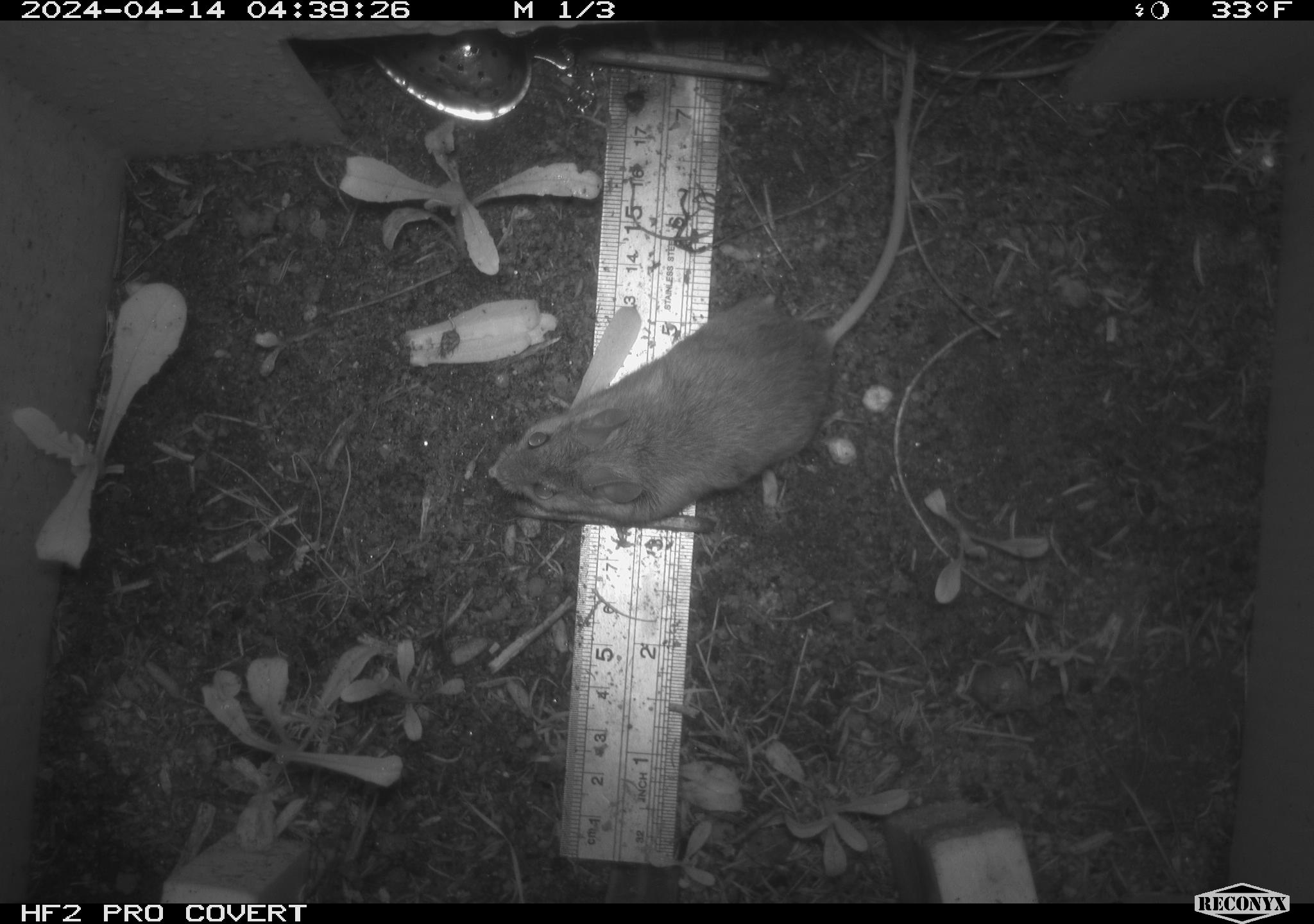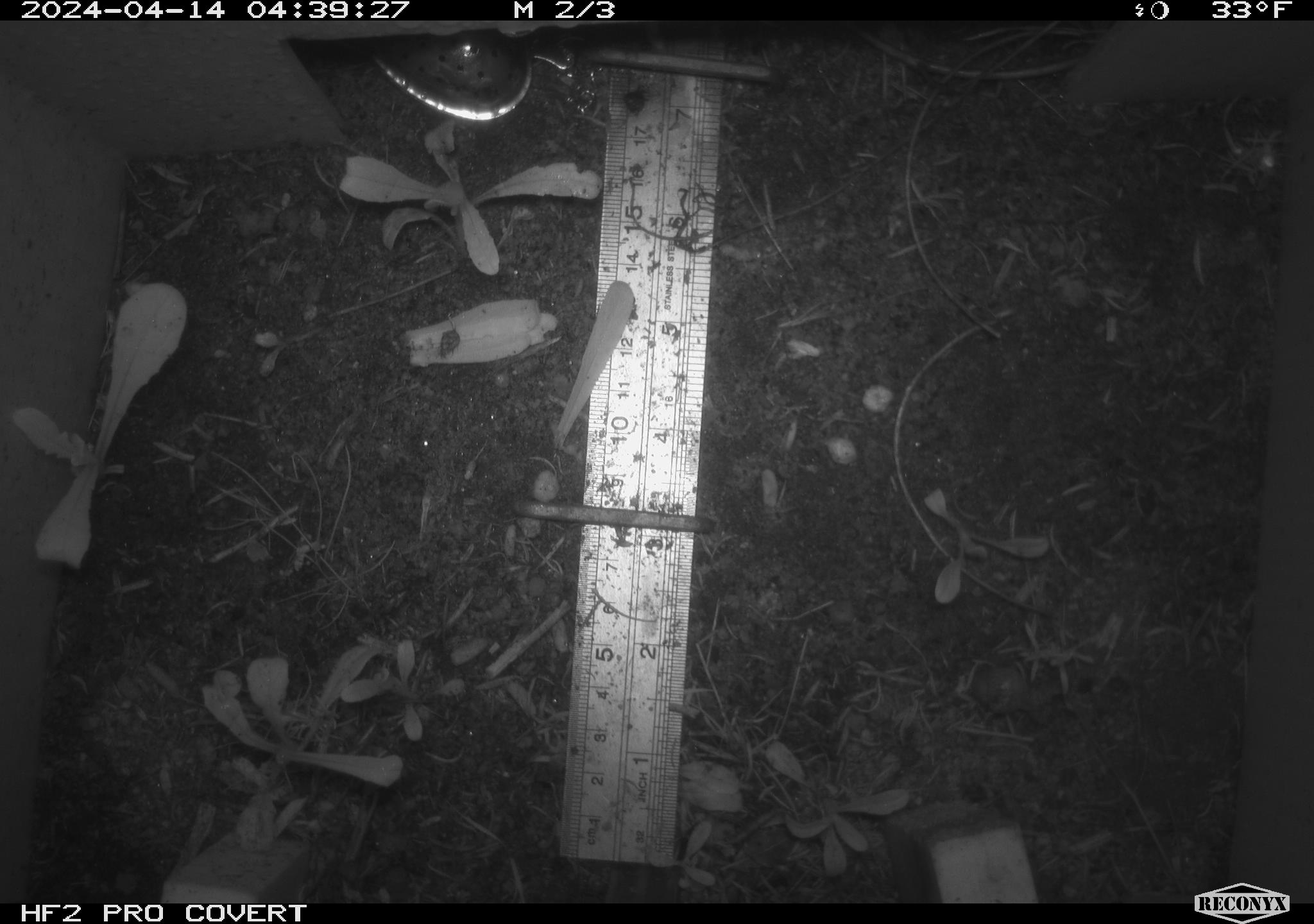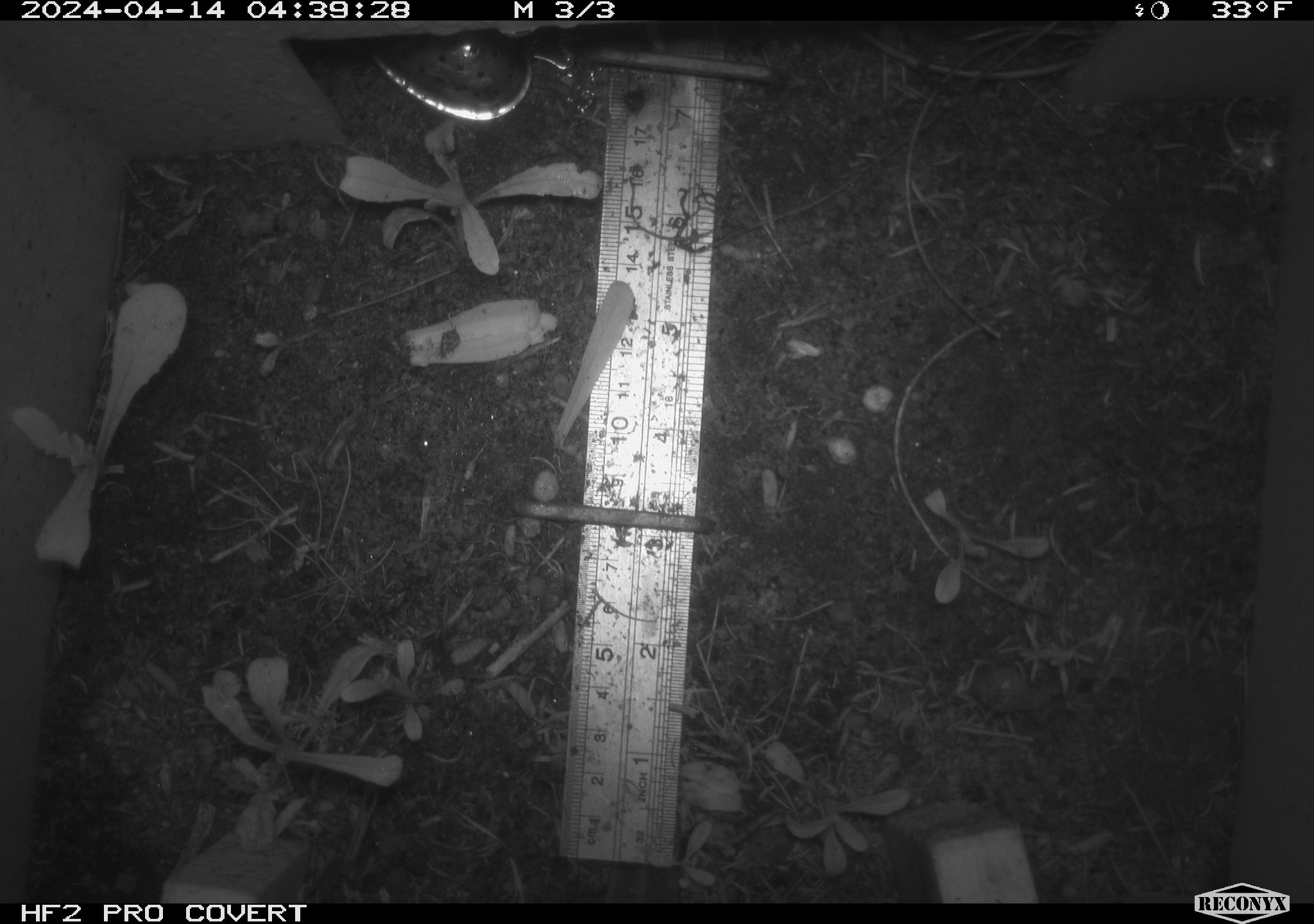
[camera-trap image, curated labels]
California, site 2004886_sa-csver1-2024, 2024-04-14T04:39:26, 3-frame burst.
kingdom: Animalia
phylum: Chordata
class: Mammalia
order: Rodentia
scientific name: Rodentia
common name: rodent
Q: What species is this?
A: Rodent (Rodentia).